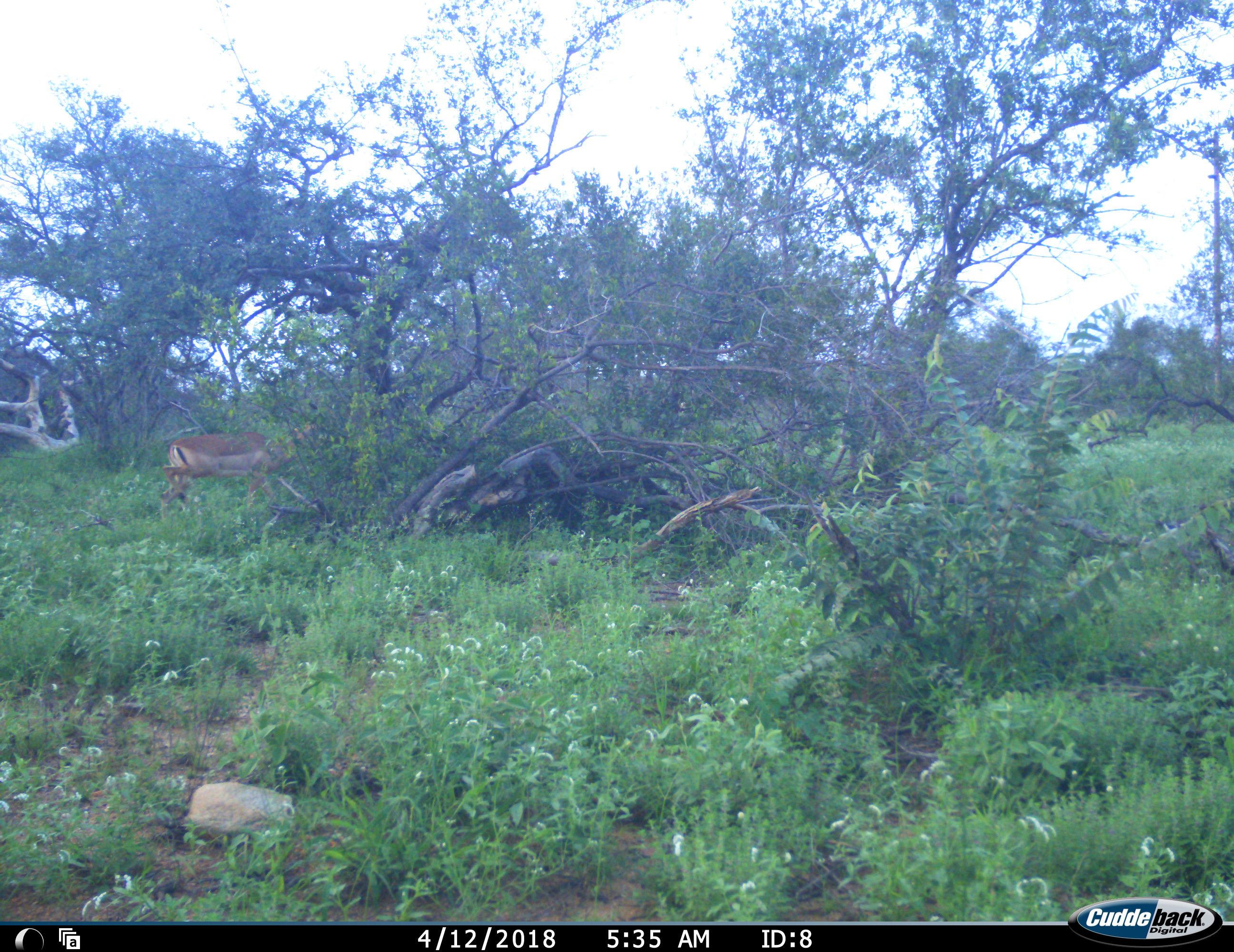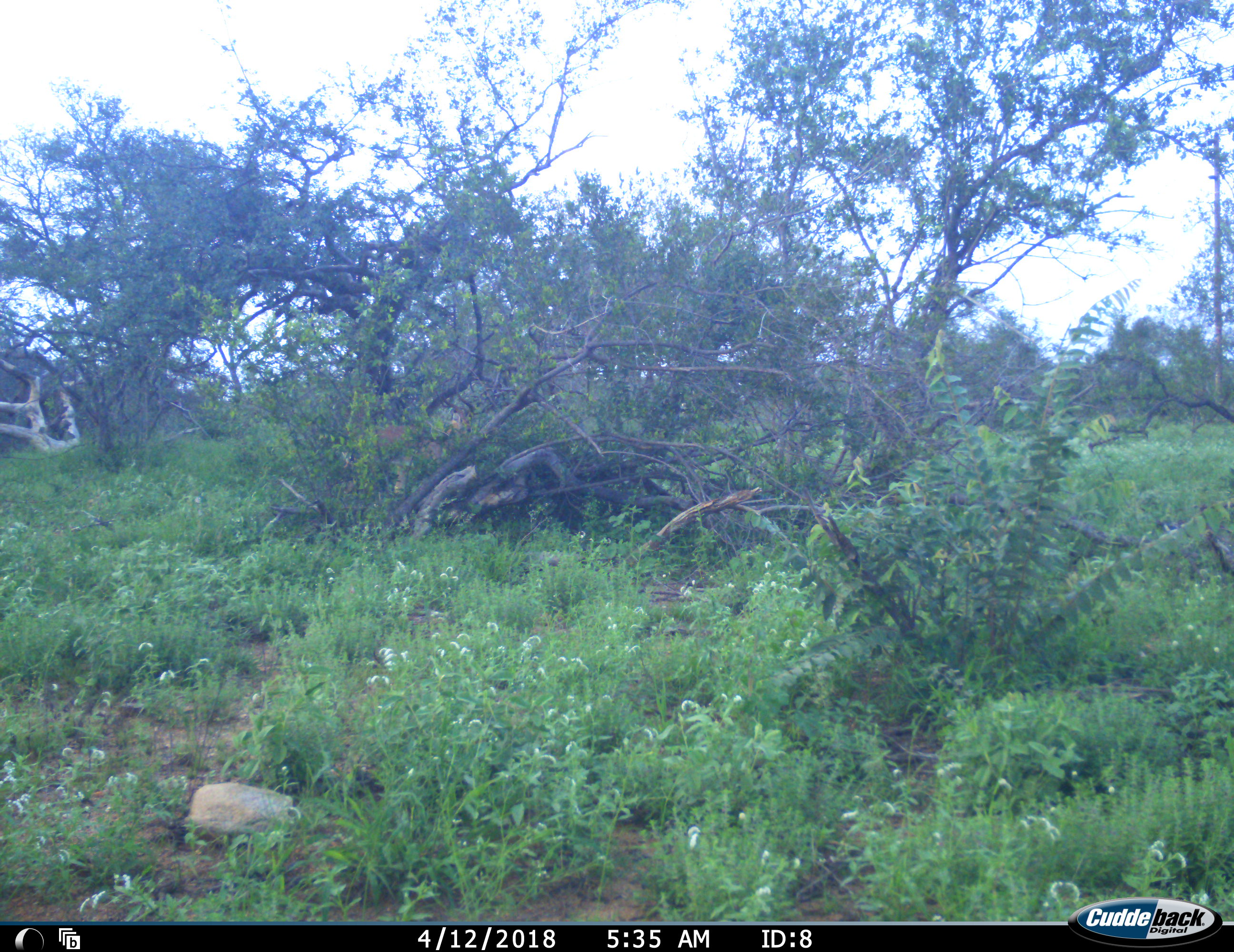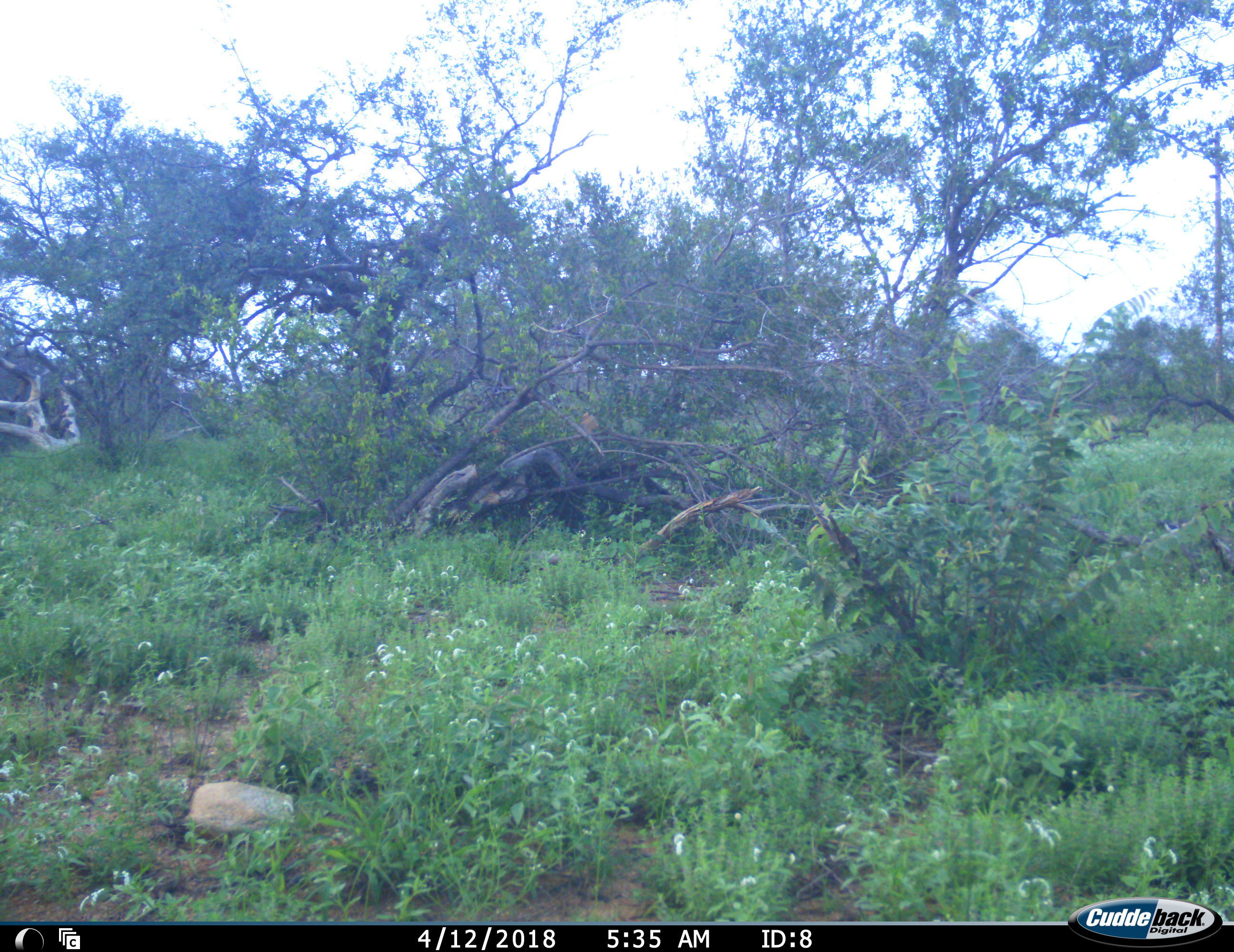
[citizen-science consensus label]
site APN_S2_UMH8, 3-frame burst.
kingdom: Animalia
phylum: Chordata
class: Mammalia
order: Artiodactyla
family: Bovidae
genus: Aepyceros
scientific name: Aepyceros melampus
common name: impala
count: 1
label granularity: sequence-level